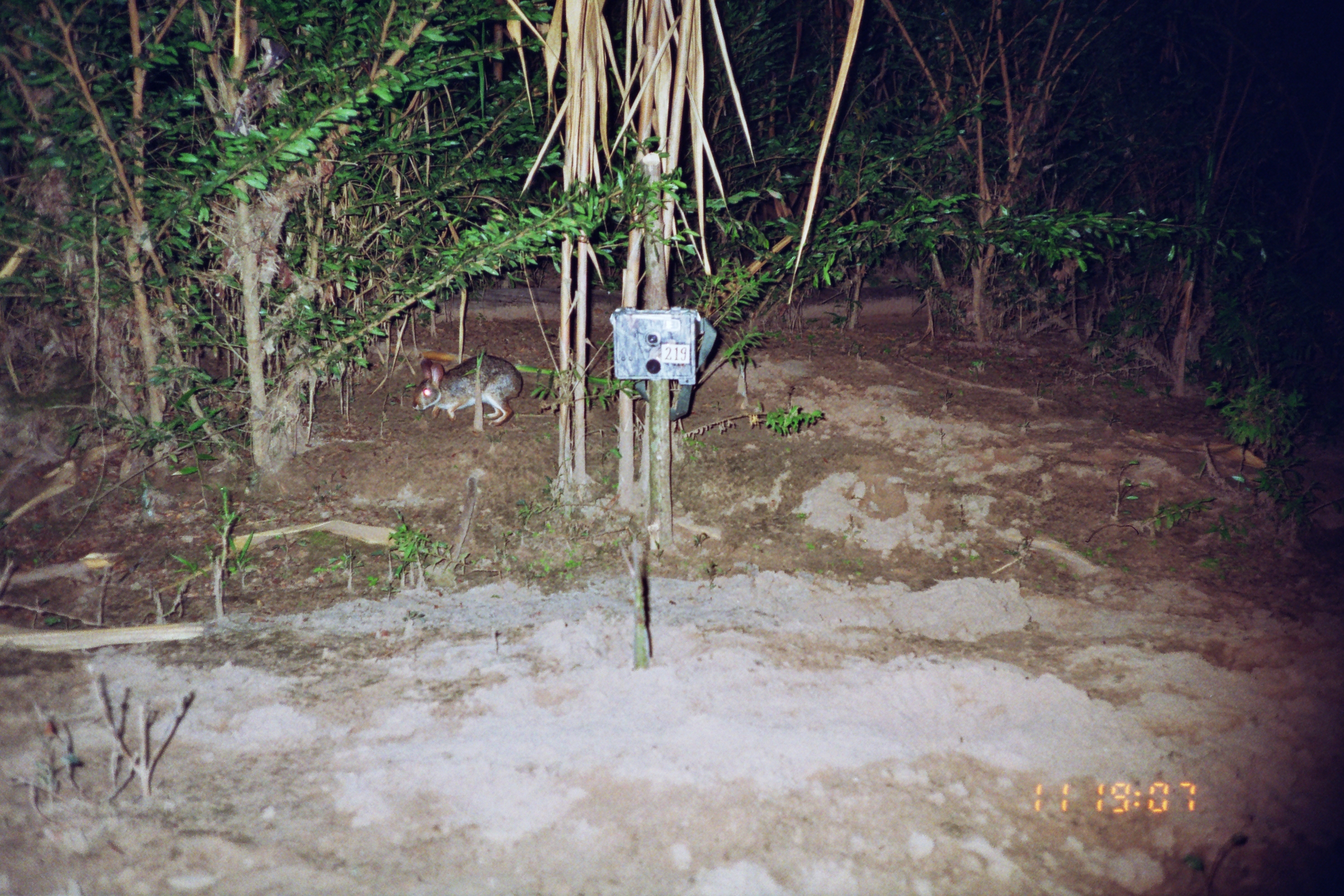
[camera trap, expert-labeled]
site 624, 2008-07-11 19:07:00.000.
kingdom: Animalia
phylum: Chordata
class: Mammalia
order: Lagomorpha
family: Leporidae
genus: Sylvilagus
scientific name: Sylvilagus brasiliensis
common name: tapeti